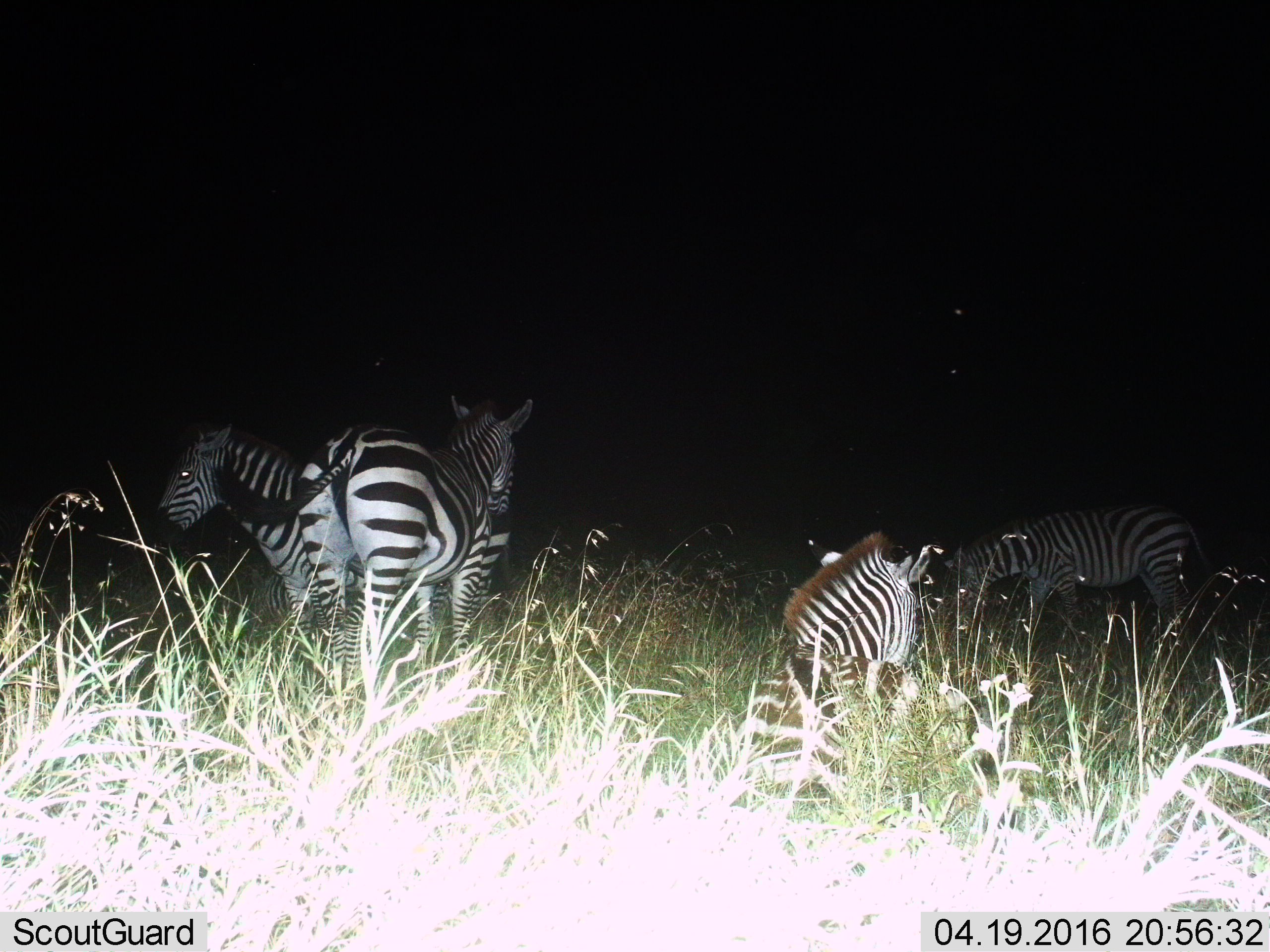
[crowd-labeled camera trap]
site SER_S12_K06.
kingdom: Animalia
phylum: Chordata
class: Mammalia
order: Perissodactyla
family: Equidae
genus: Equus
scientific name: Equus quagga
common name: plains zebra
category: zebraplains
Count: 4.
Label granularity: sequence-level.